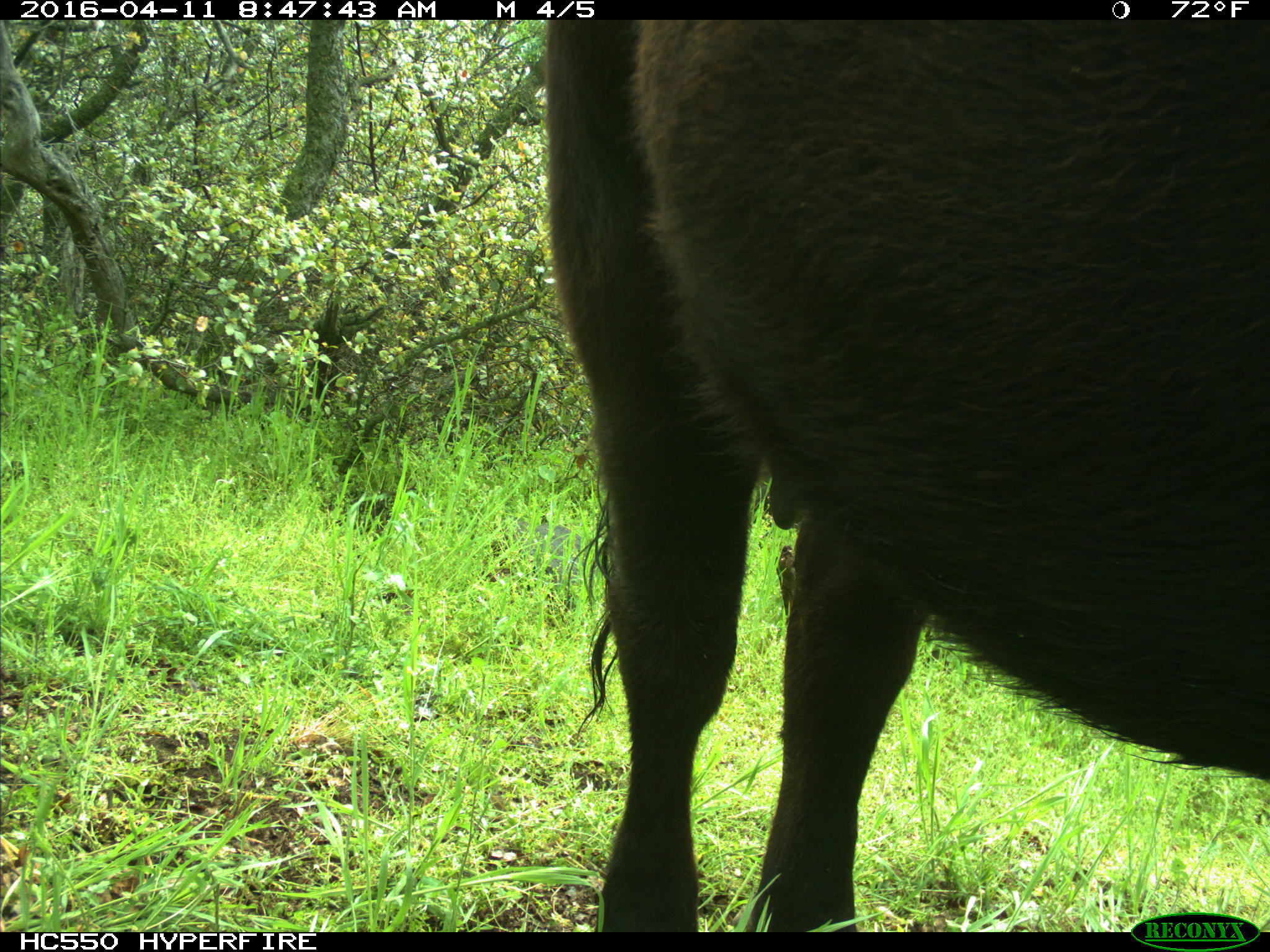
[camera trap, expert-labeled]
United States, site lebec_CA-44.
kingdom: Animalia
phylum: Chordata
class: Mammalia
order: Artiodactyla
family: Bovidae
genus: Bos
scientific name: Bos taurus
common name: domestic cow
Bos taurus (domestic cow).